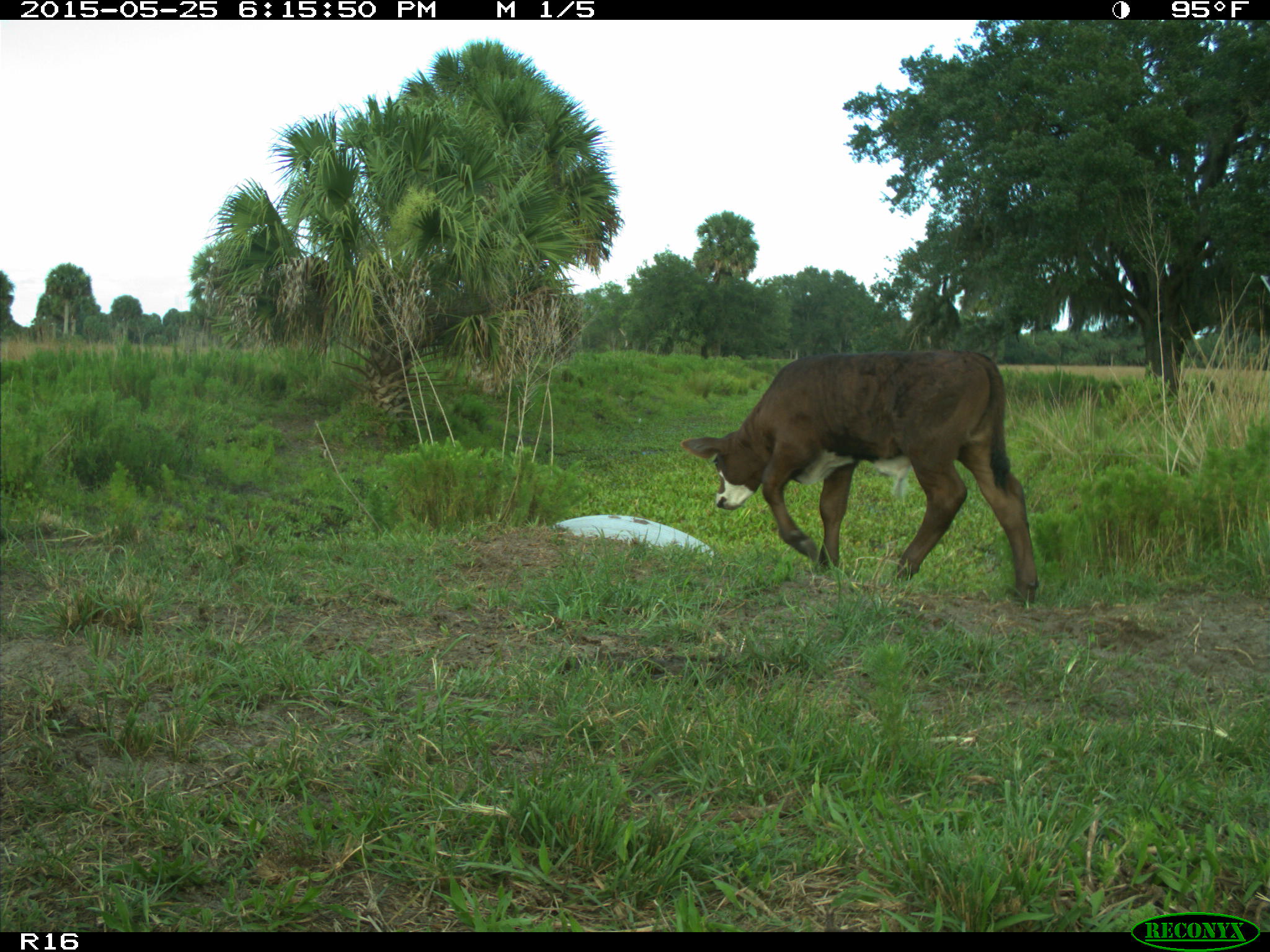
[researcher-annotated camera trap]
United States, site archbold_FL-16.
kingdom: Animalia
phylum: Chordata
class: Mammalia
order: Artiodactyla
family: Bovidae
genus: Bos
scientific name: Bos taurus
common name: domestic cow